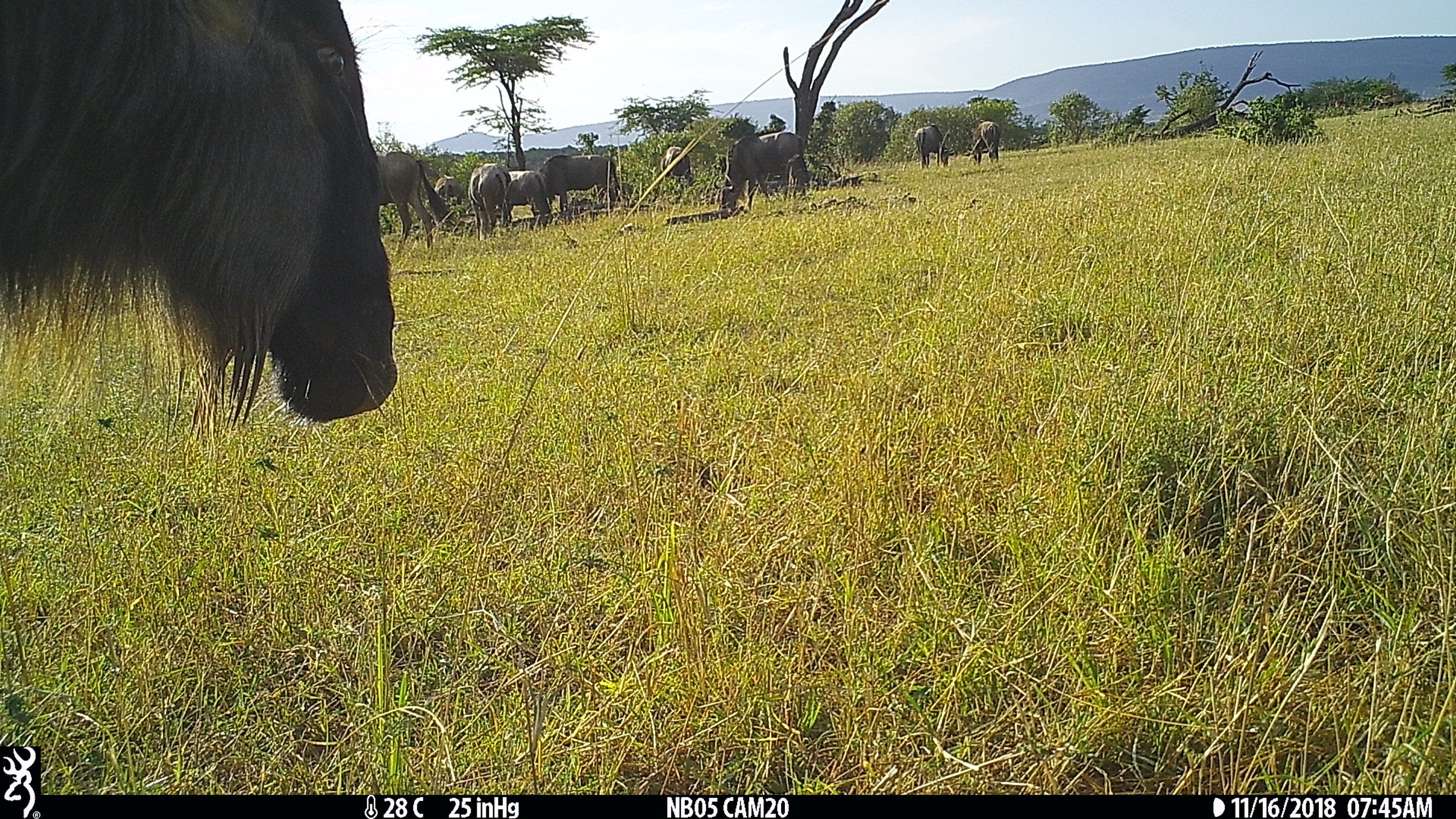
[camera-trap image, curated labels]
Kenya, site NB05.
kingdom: Animalia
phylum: Chordata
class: Mammalia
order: Artiodactyla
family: Bovidae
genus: Connochaetes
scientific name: Connochaetes taurinus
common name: blue wildebeest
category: wildebeest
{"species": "wildebeest (blue wildebeest) (Connochaetes taurinus)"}